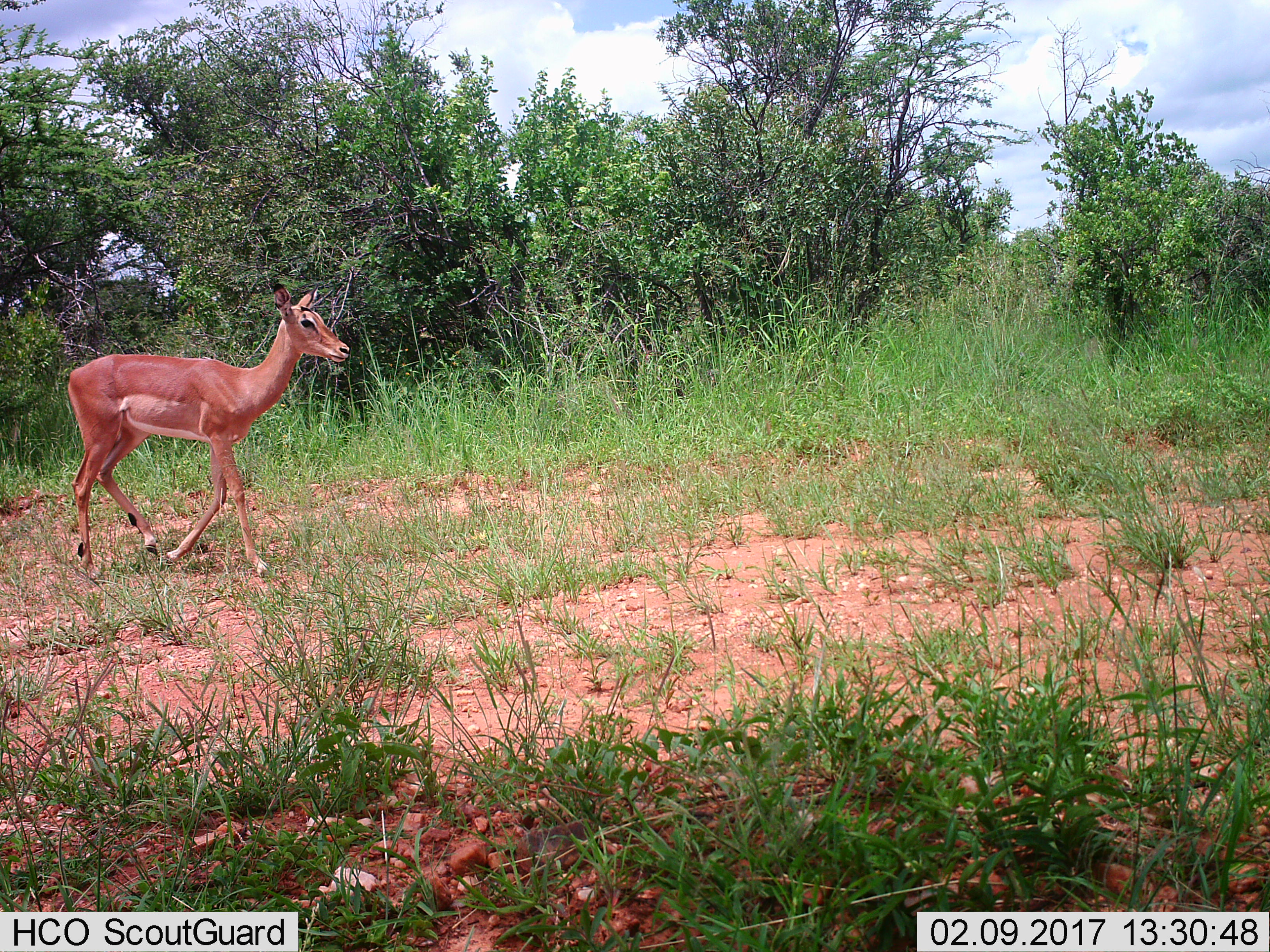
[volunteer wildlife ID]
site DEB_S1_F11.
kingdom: Animalia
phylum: Chordata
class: Mammalia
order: Artiodactyla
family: Bovidae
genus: Aepyceros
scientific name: Aepyceros melampus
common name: impala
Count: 1.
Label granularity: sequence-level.